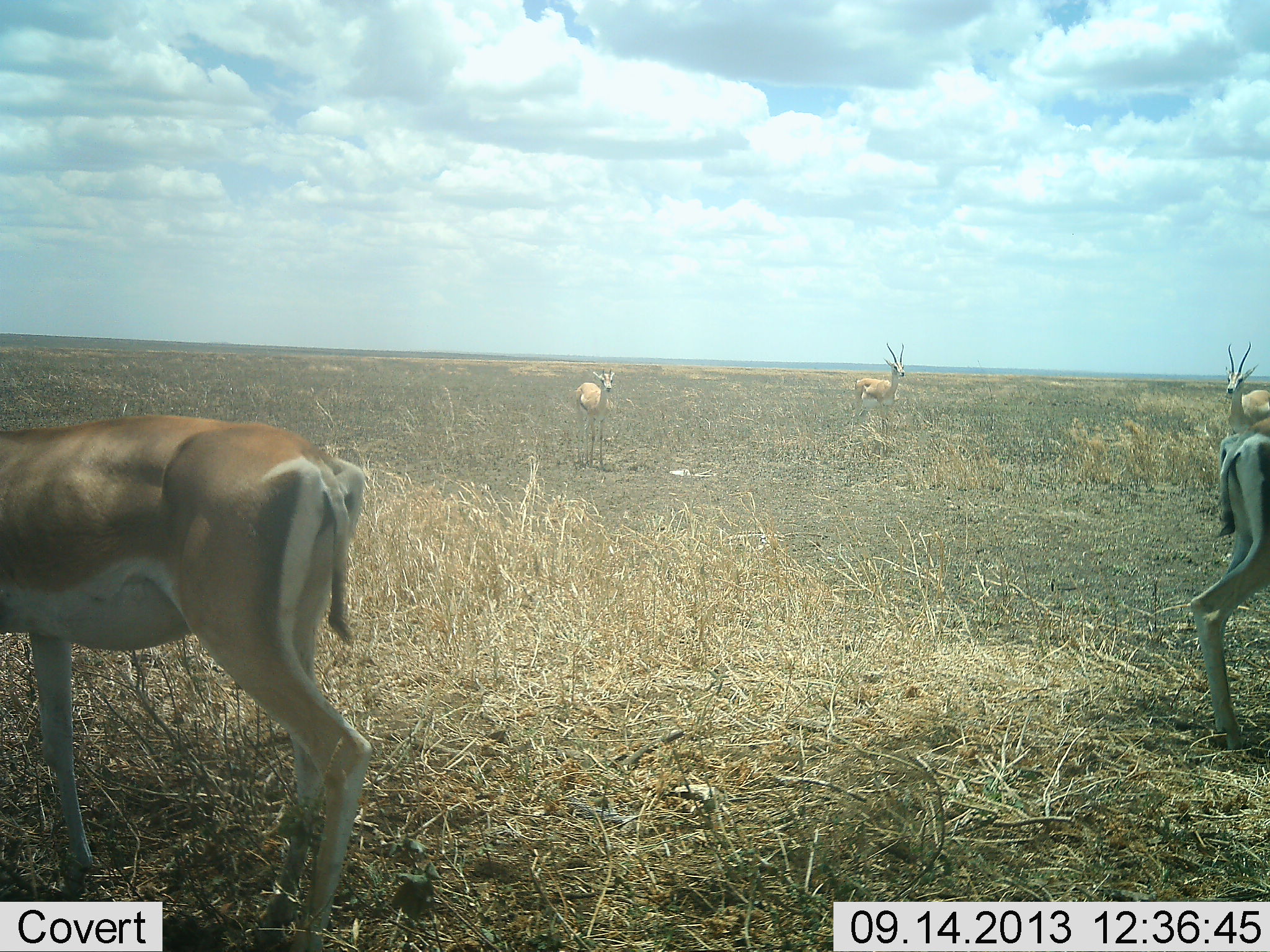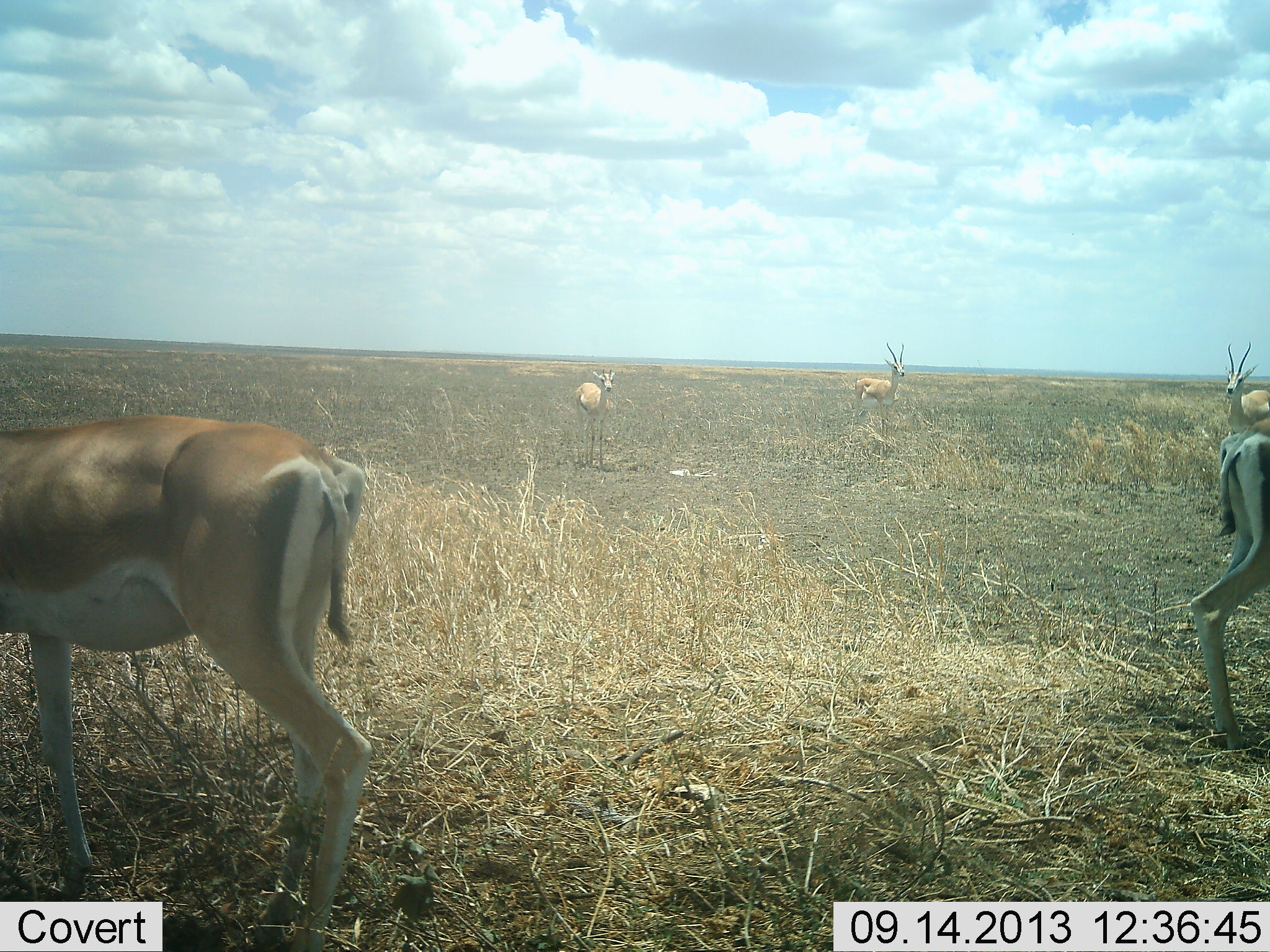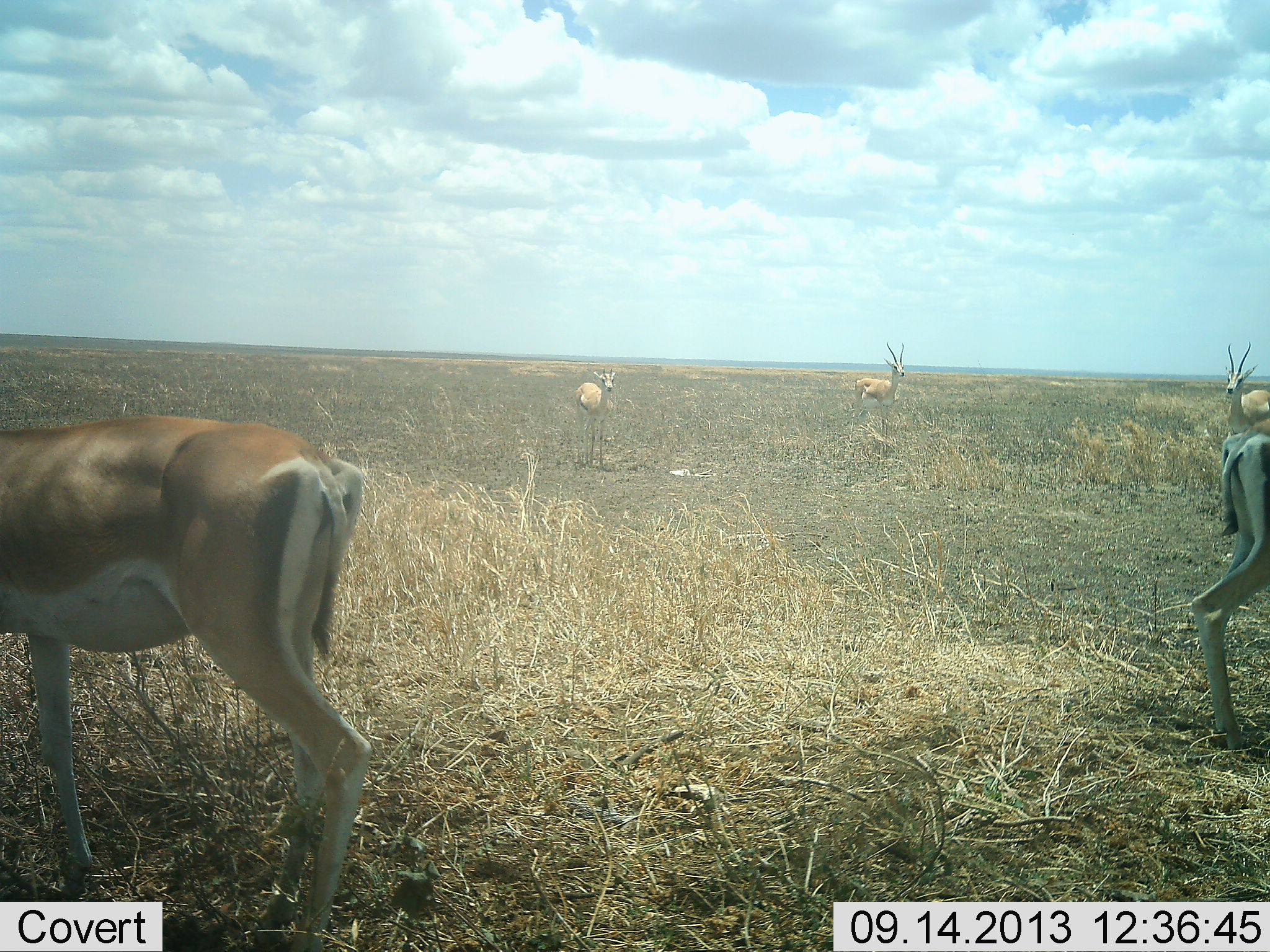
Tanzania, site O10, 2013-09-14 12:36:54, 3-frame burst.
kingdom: Animalia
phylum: Chordata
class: Mammalia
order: Artiodactyla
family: Bovidae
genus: Nanger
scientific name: Nanger granti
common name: grant's gazelle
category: gazellegrants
Gazellegrants (grant's gazelle) (Nanger granti), count 5. Behavior (volunteer vote fractions): standing 90%, resting 0%, moving 10%, interacting 0%. Young present (vote fraction): 10%. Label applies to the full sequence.